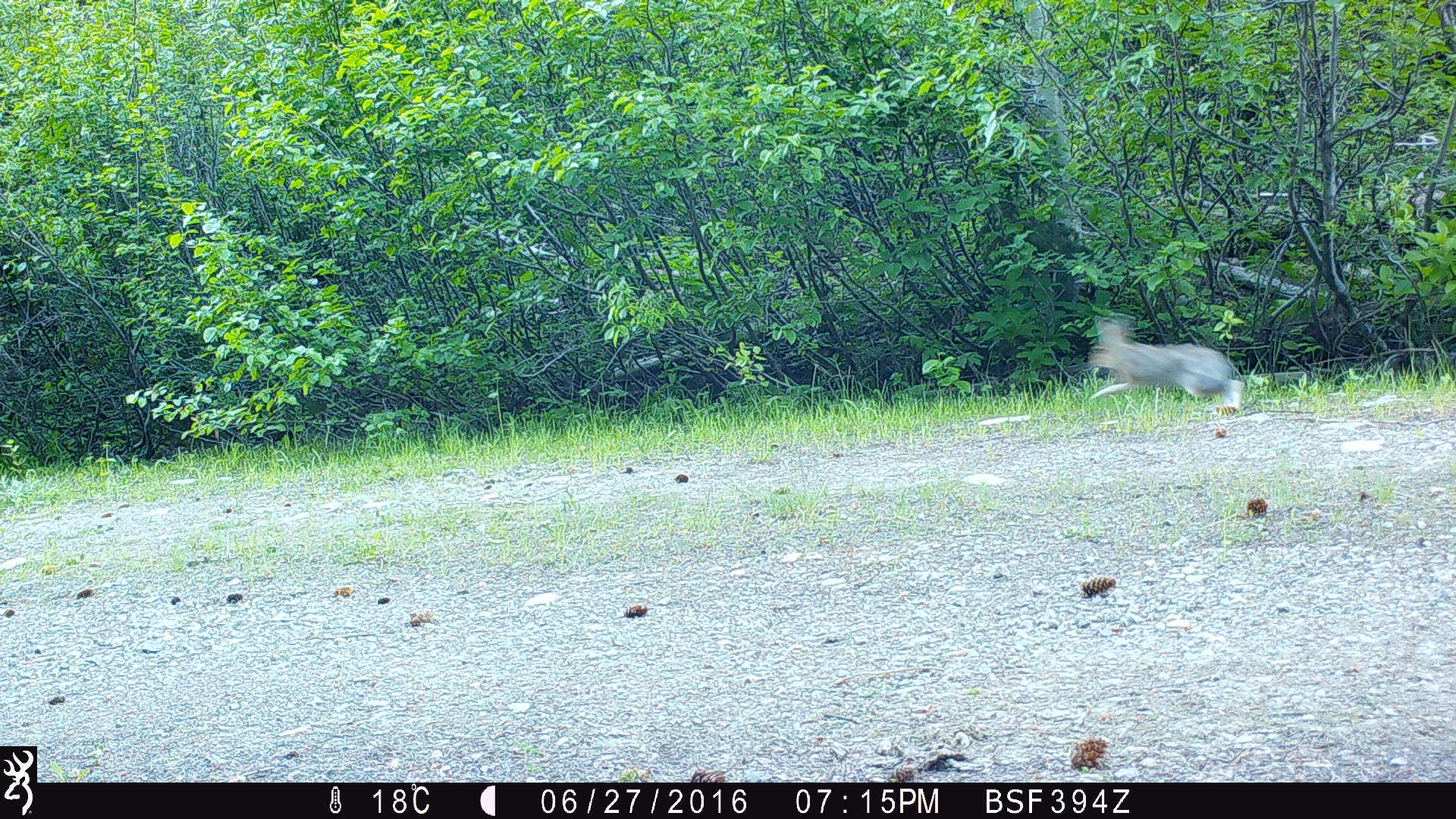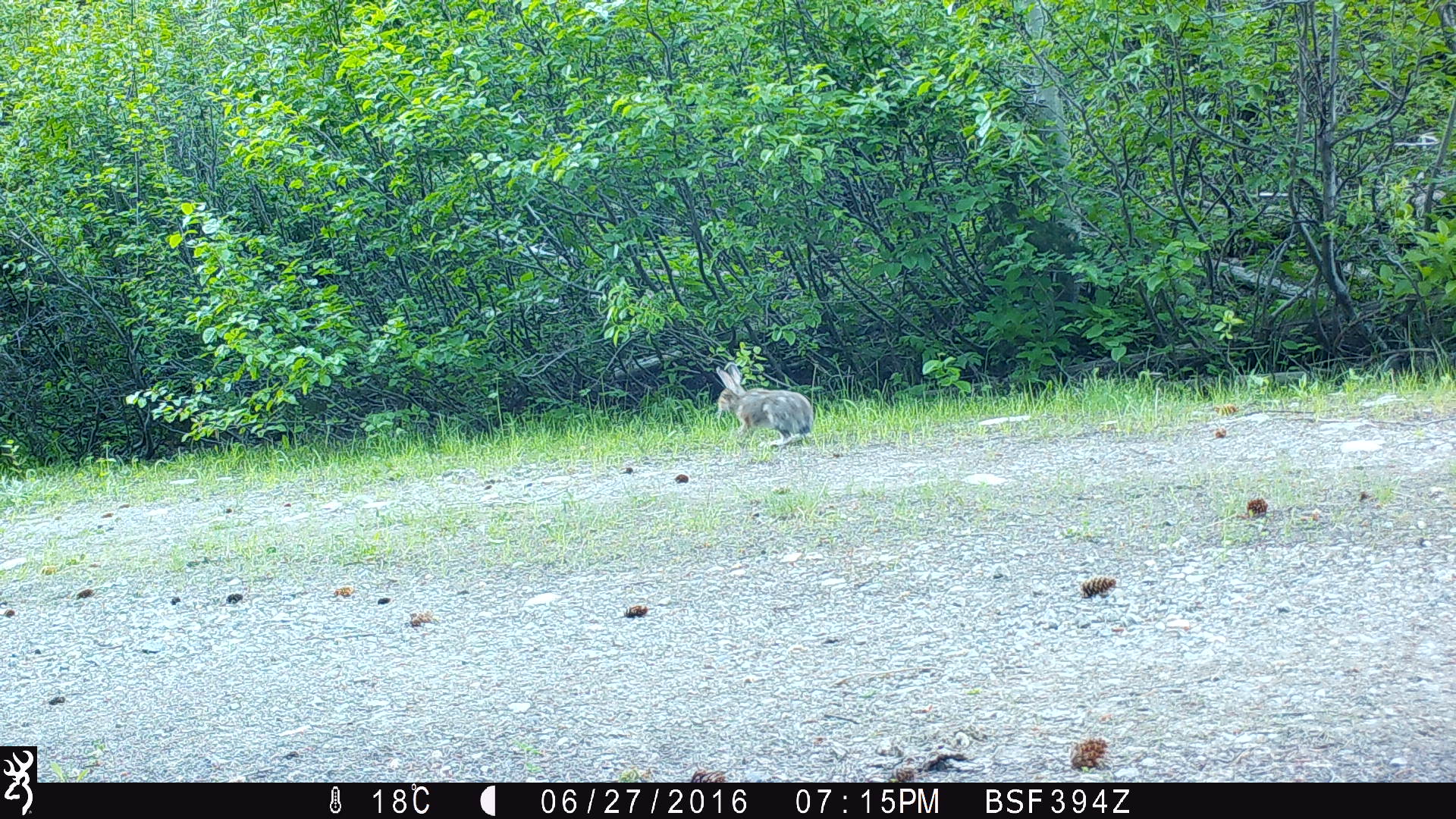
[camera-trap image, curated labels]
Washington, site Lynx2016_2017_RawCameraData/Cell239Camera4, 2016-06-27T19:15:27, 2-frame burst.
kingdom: Animalia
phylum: Chordata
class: Mammalia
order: Lagomorpha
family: Leporidae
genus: Lepus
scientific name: Lepus americanus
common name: snowshoe hare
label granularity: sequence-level